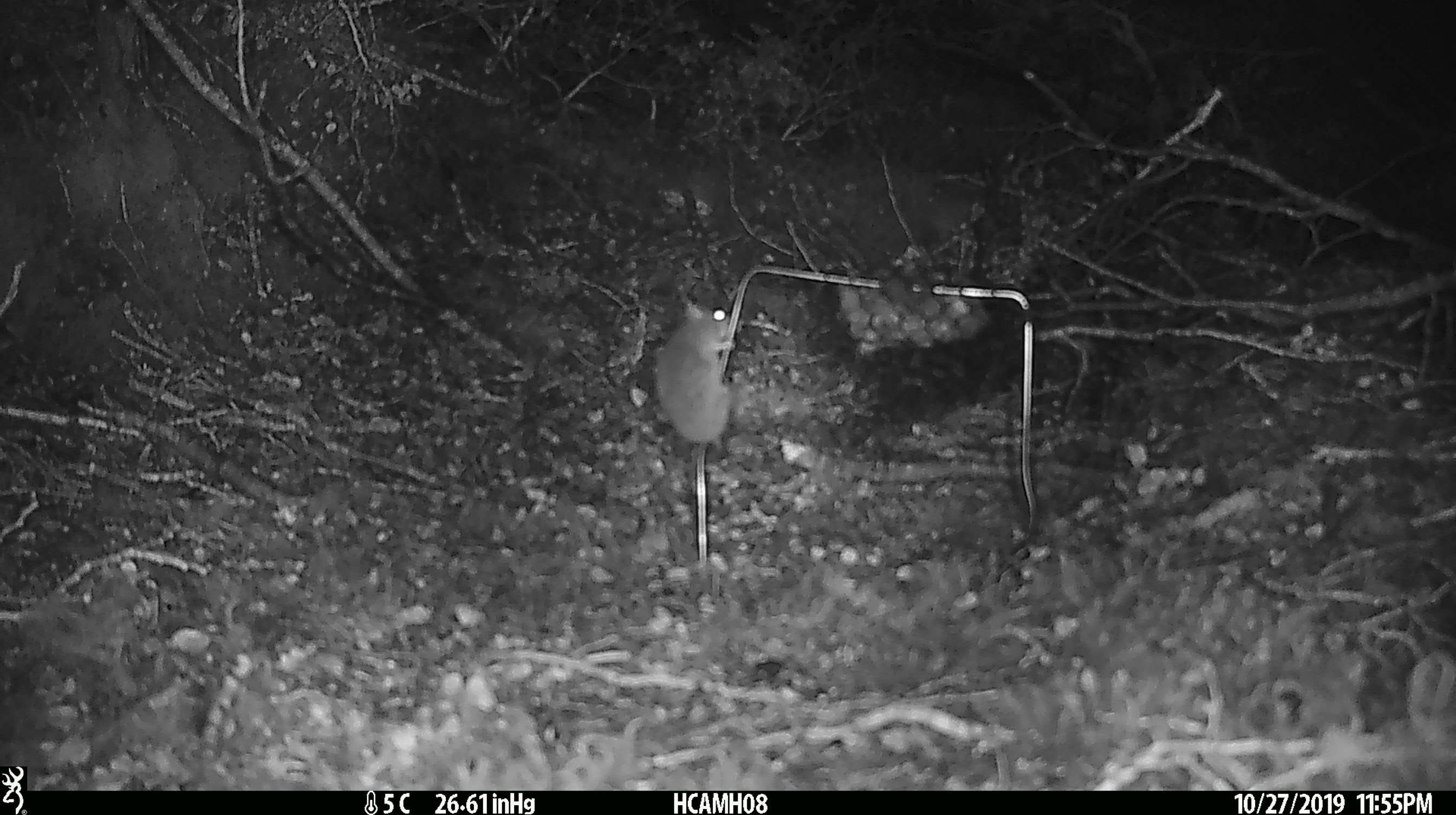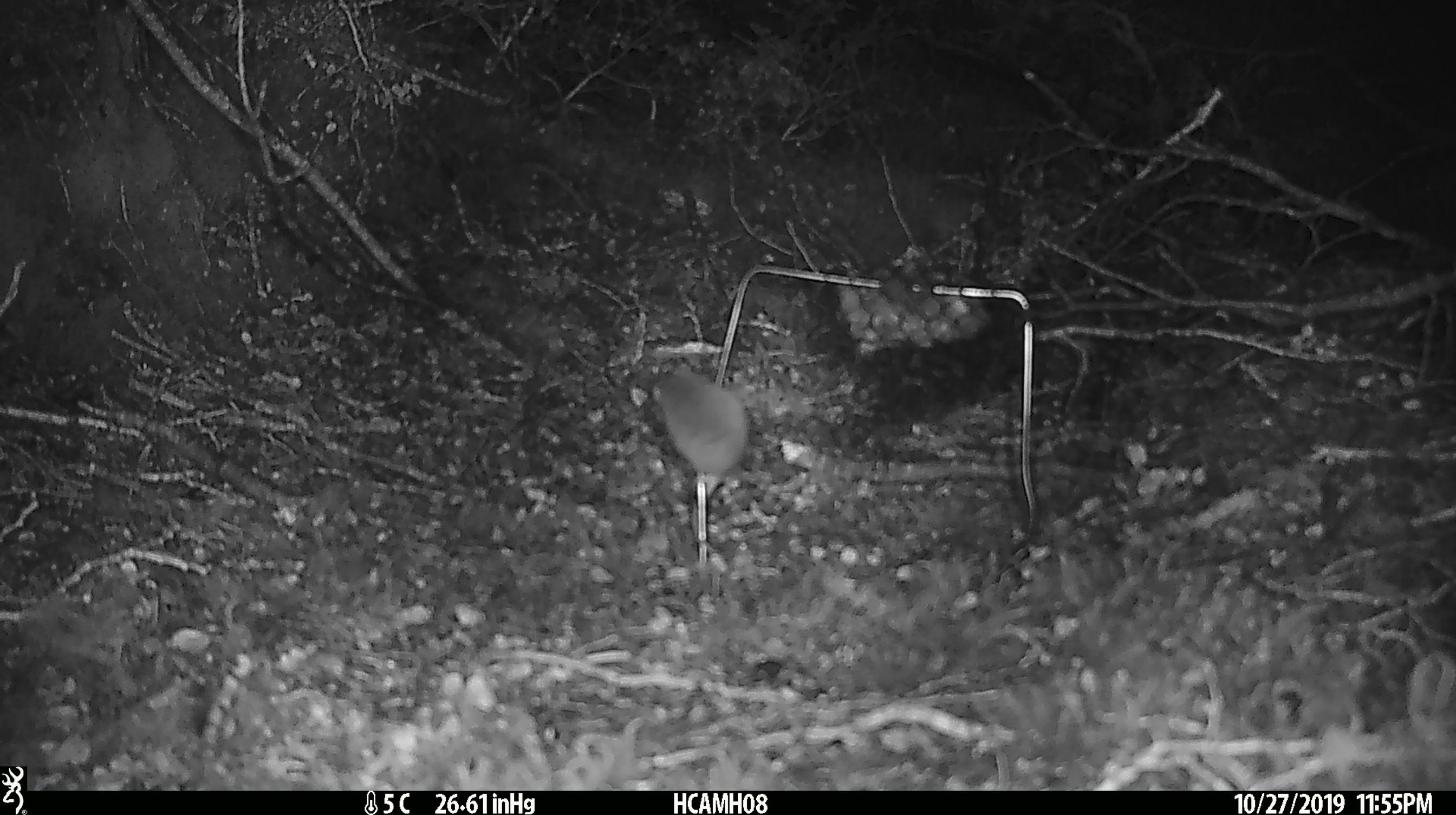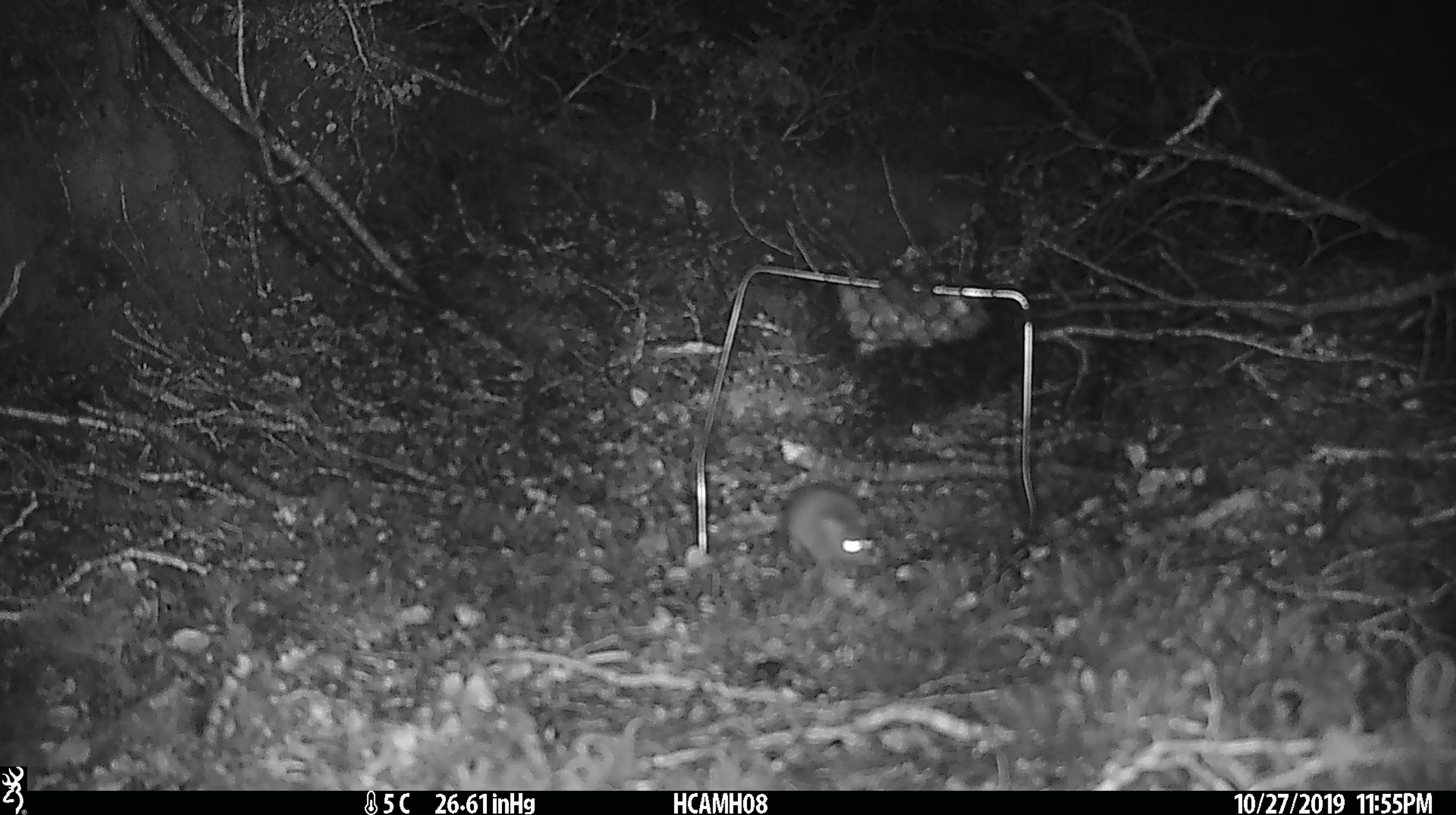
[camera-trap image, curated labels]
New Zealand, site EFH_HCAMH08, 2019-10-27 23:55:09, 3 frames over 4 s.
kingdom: Animalia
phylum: Chordata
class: Mammalia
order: Rodentia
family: Muridae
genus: Mus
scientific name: Mus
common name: mouse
Mouse (Mus).